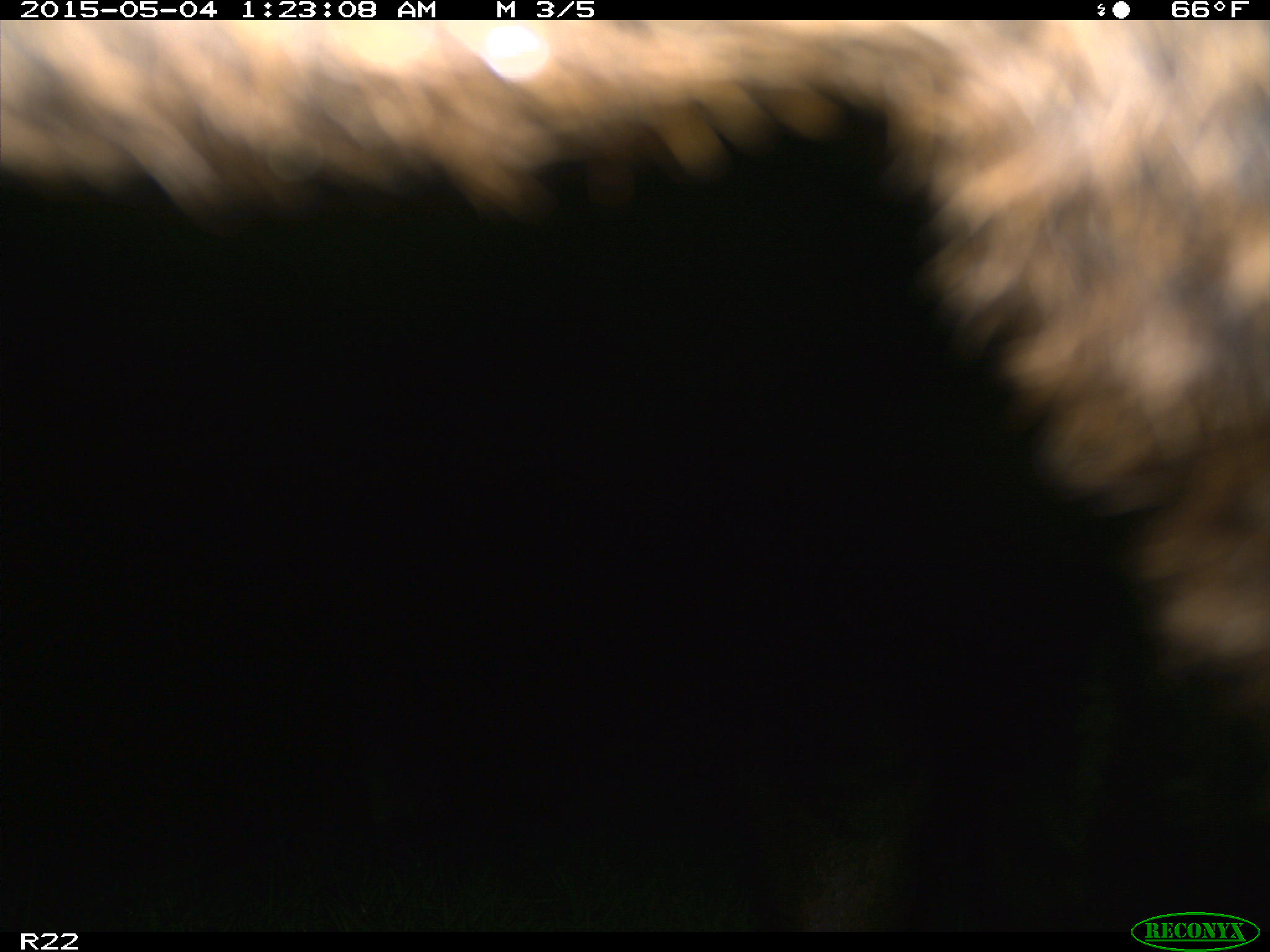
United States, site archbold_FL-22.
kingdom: Animalia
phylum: Chordata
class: Mammalia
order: Artiodactyla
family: Bovidae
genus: Bos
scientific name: Bos taurus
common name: domestic cow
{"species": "Bos taurus (domestic cow)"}